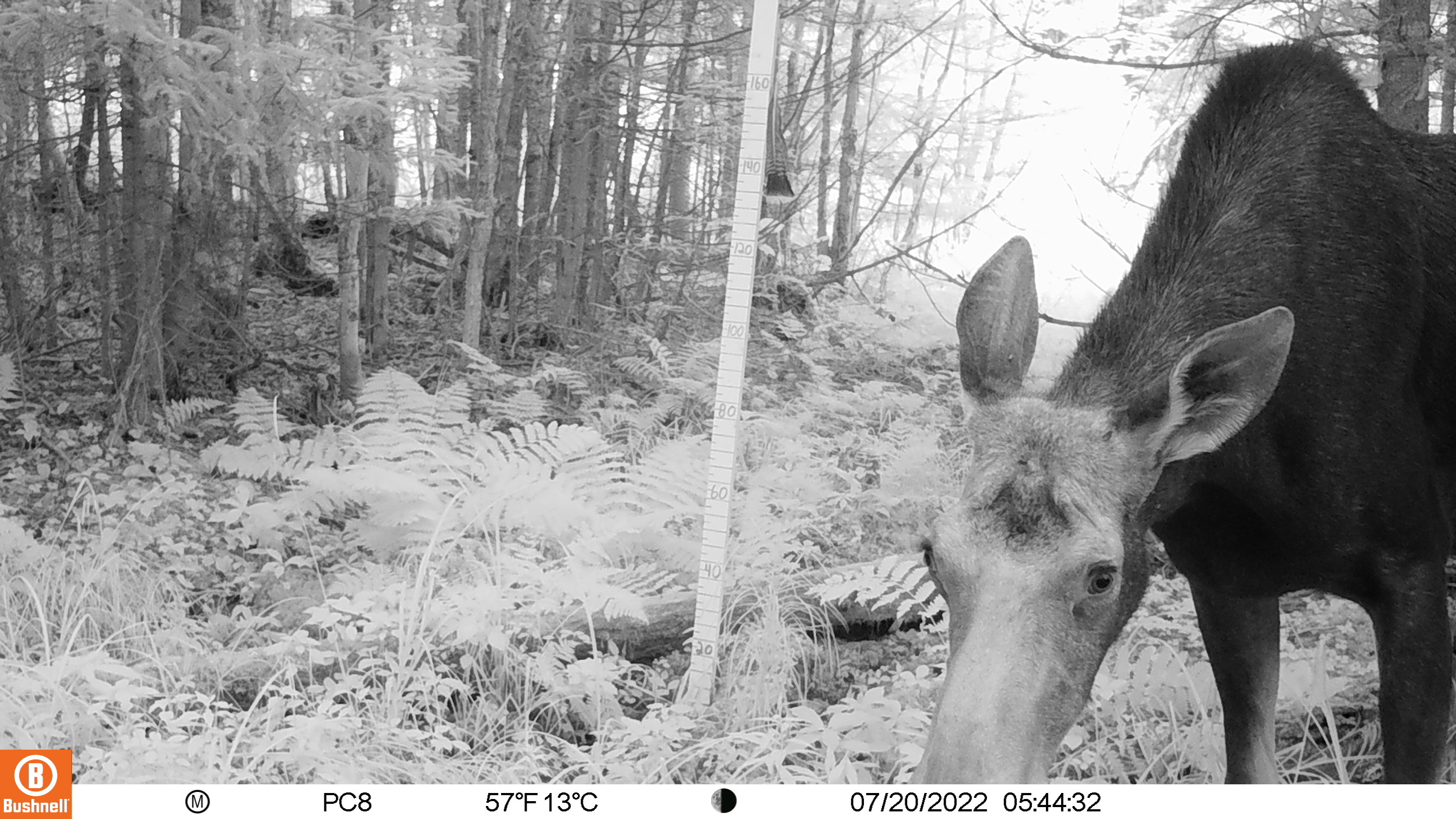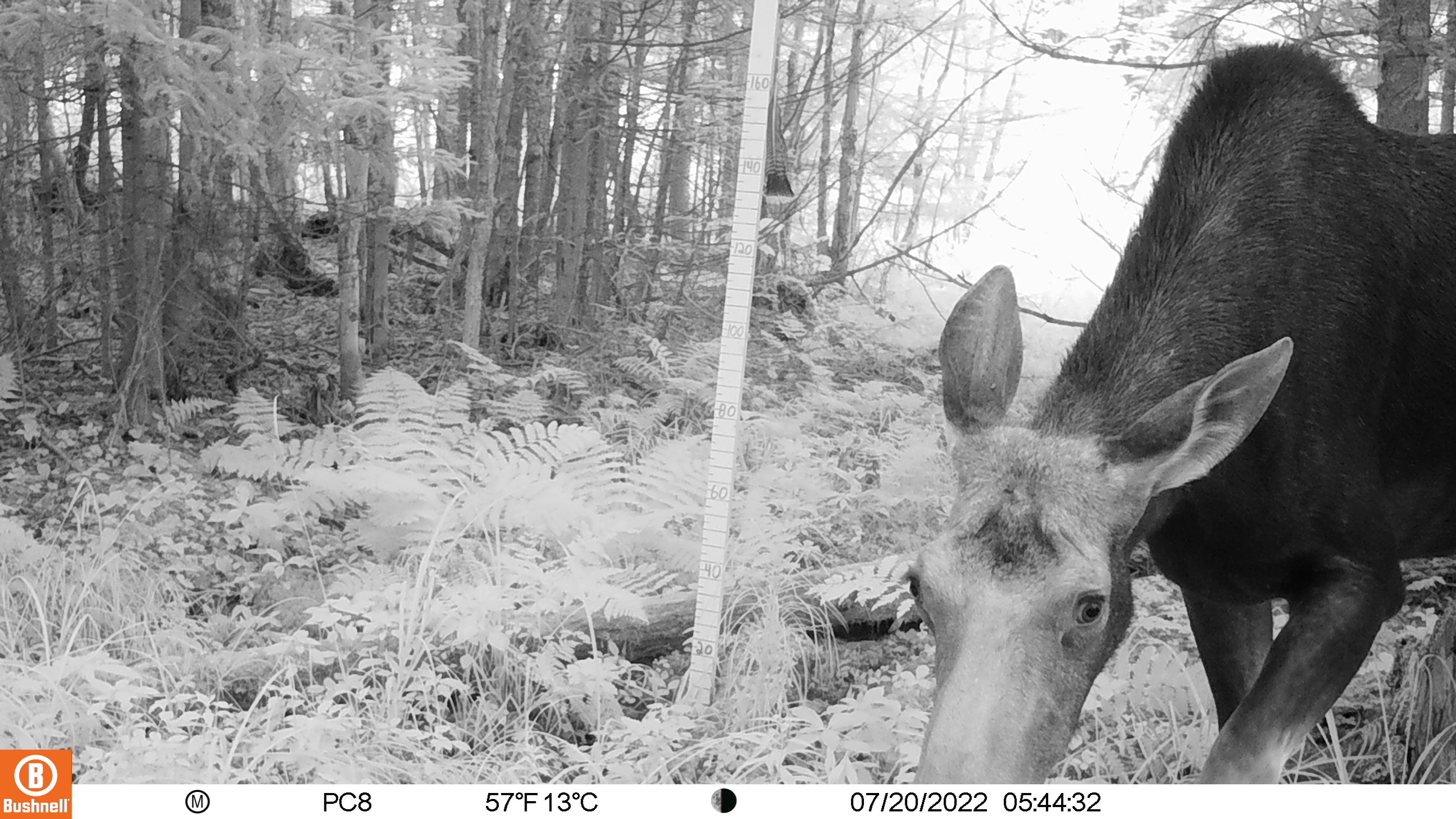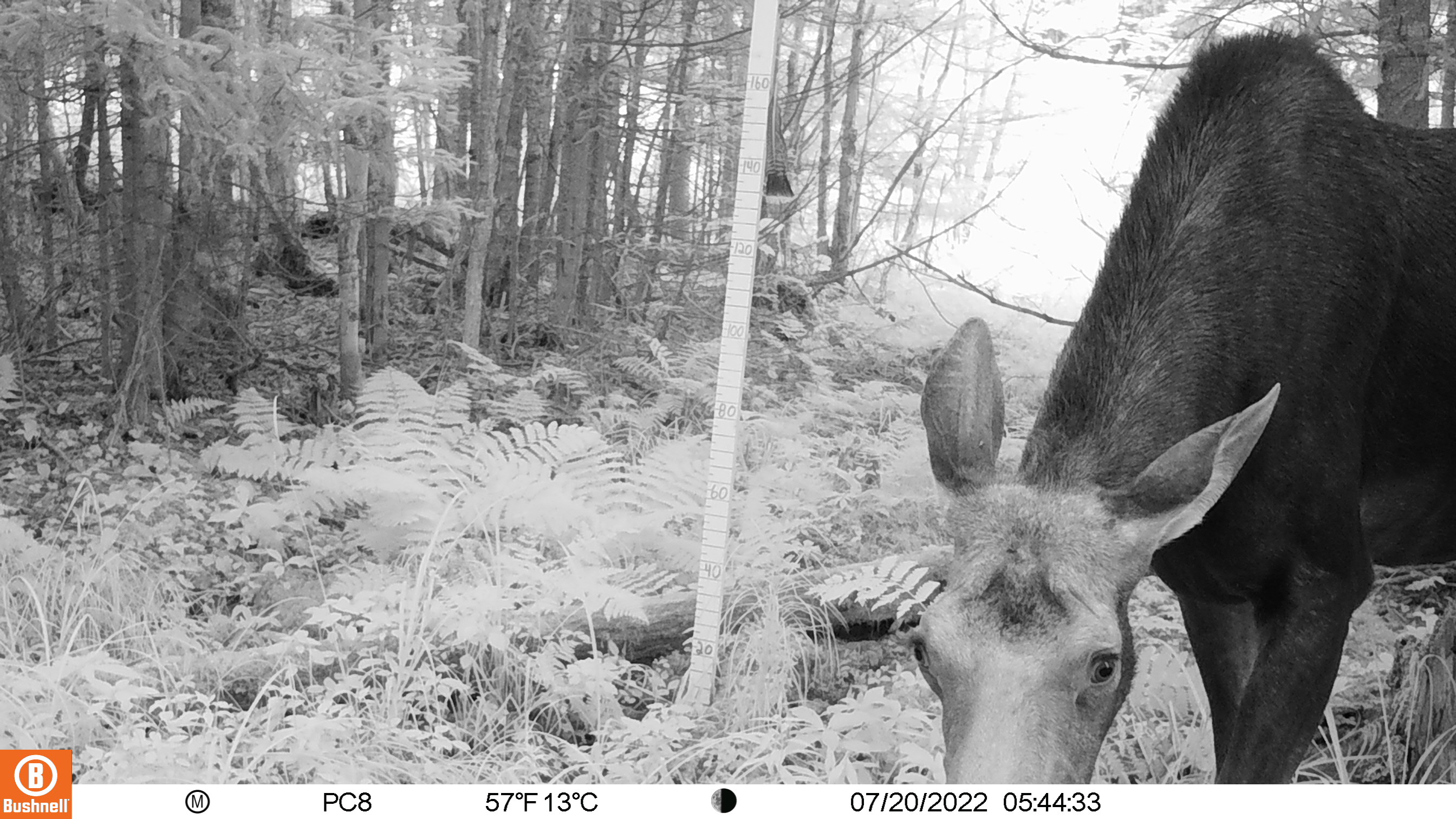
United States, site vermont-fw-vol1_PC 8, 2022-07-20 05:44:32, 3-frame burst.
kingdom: Animalia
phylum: Chordata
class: Mammalia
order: Artiodactyla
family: Cervidae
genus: Alces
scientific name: Alces alces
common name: moose